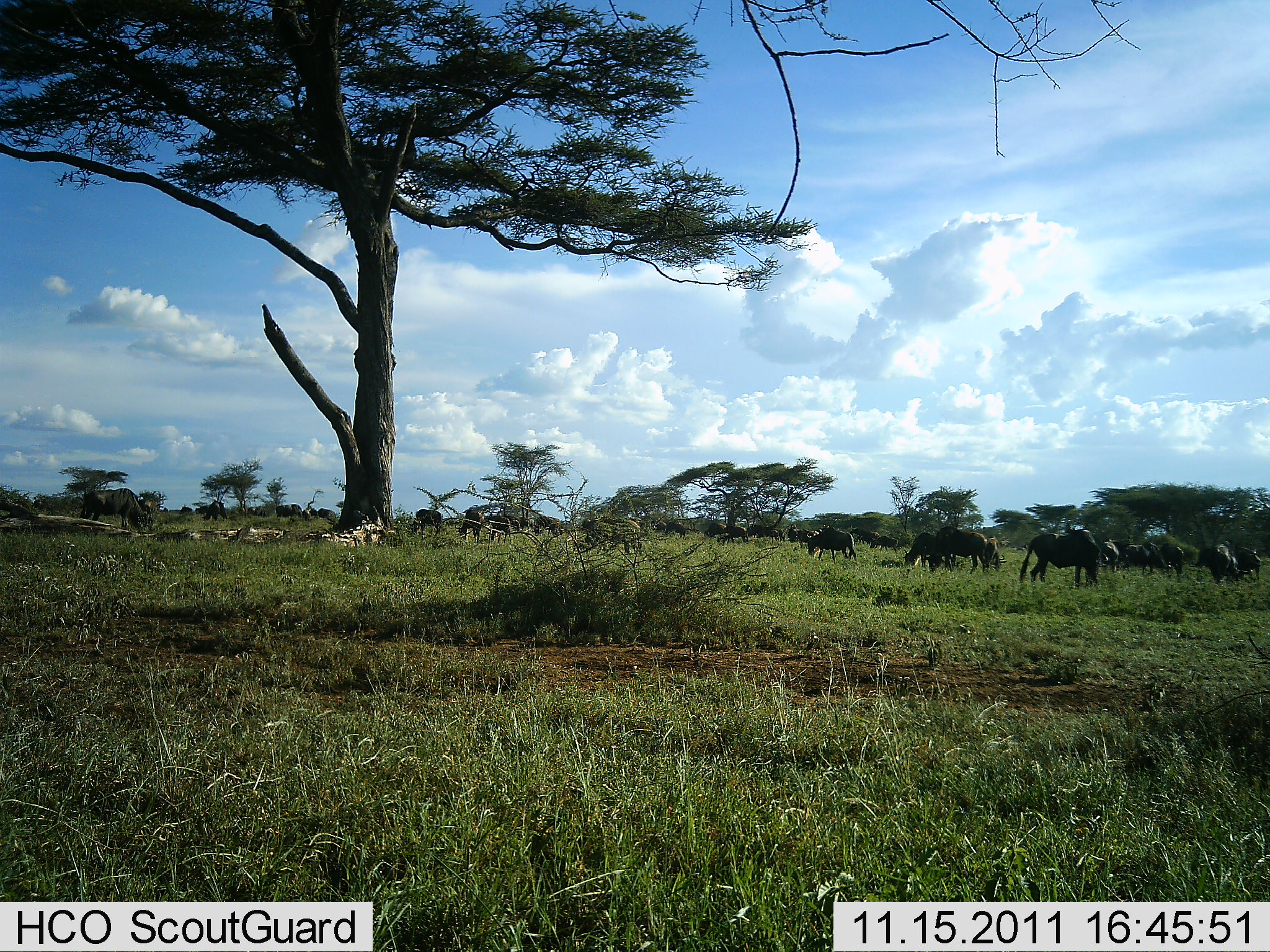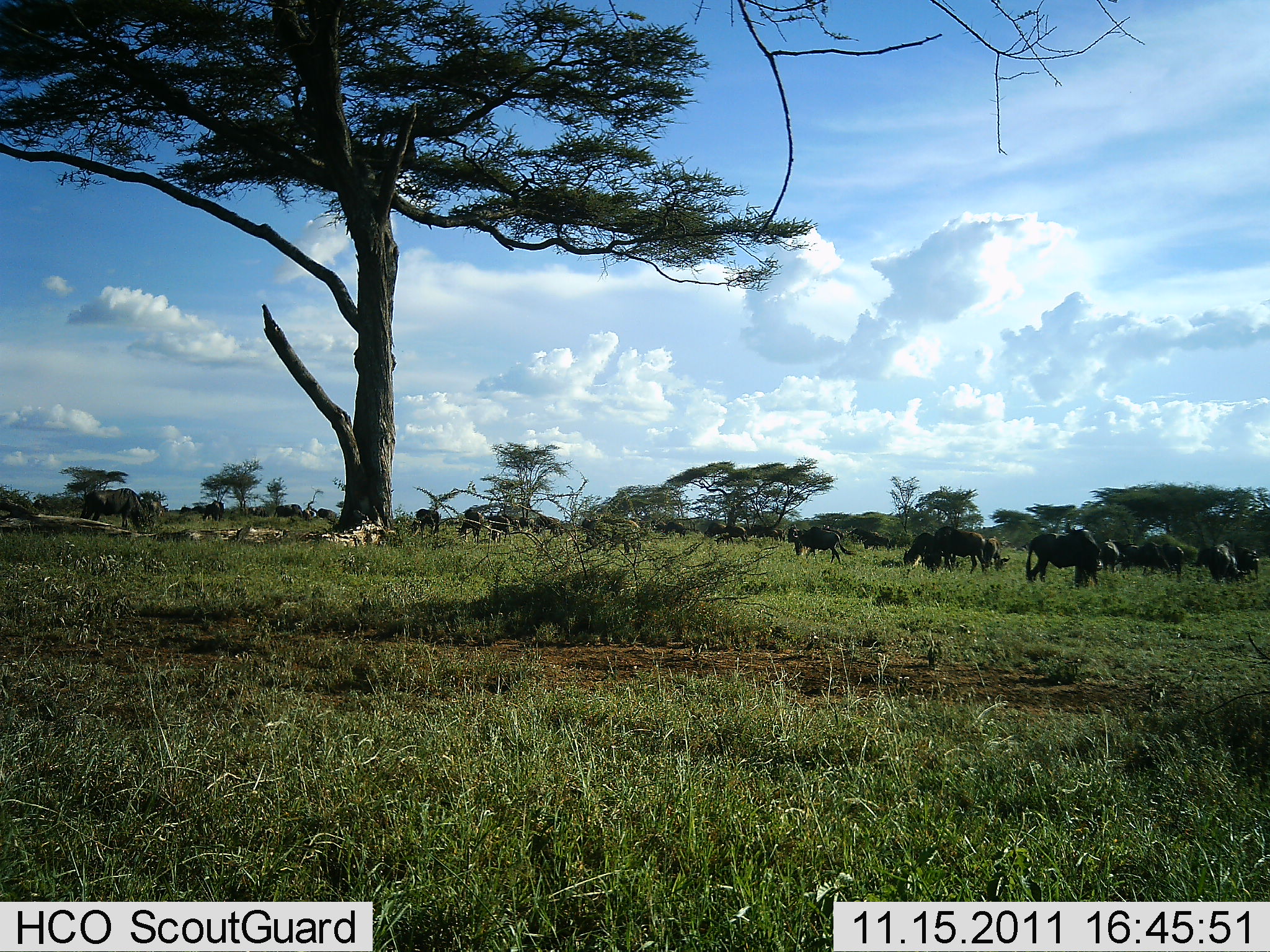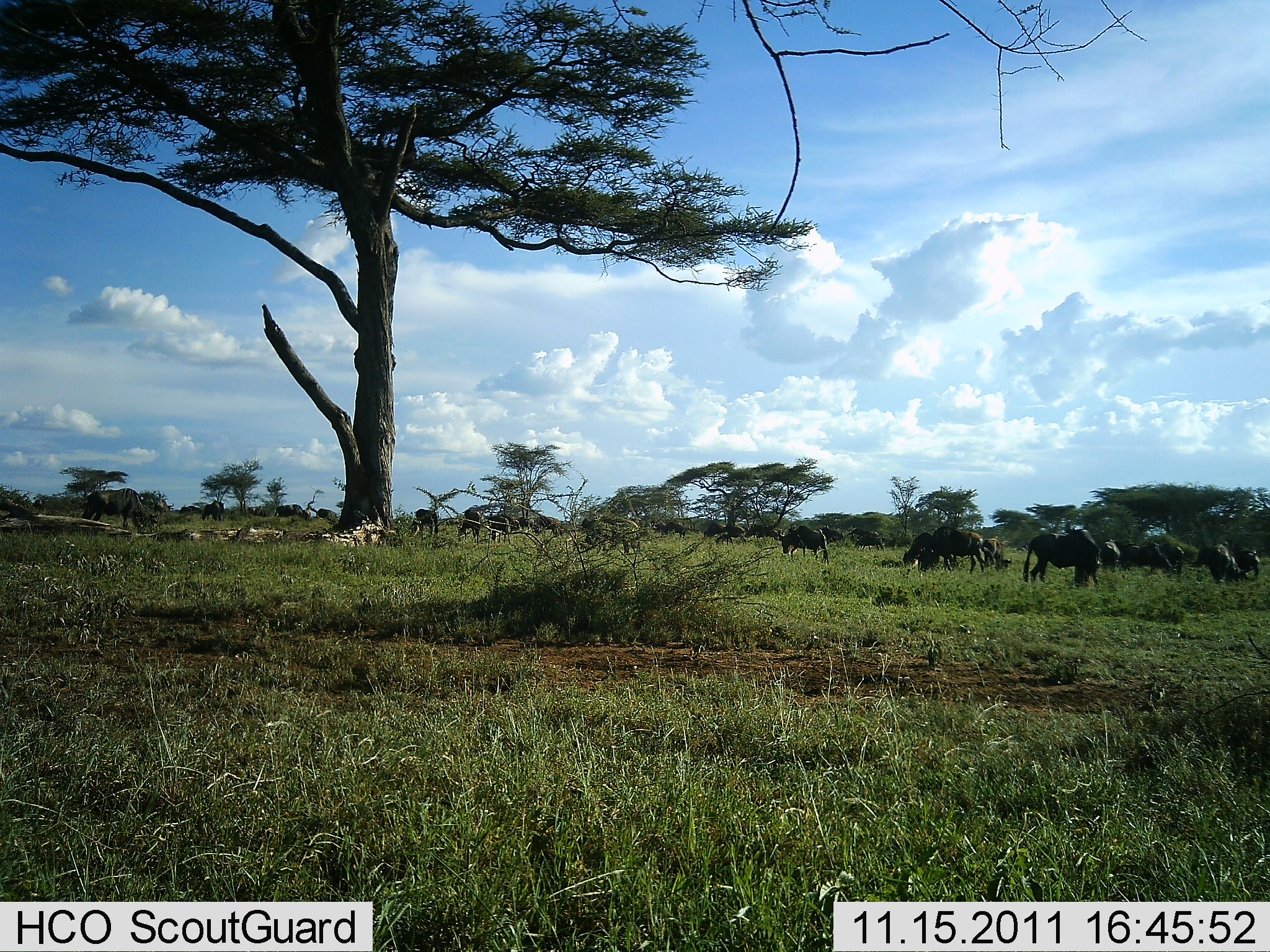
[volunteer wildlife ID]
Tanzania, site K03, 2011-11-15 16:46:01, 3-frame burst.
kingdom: Animalia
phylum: Chordata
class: Mammalia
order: Artiodactyla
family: Bovidae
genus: Connochaetes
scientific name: Connochaetes taurinus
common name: blue wildebeest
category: wildebeest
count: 11-50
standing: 46%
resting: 8%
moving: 38%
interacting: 0%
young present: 0%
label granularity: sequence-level